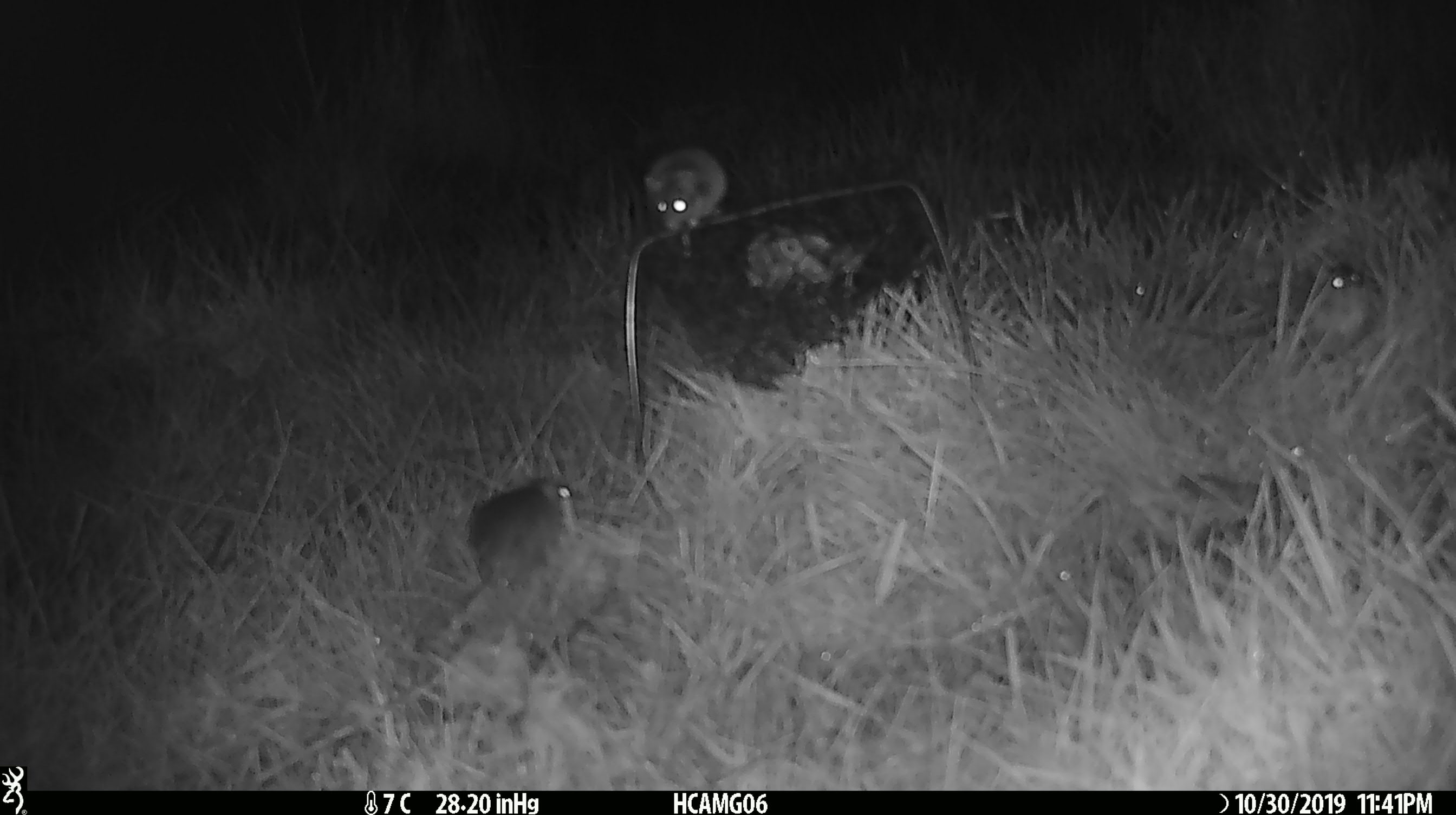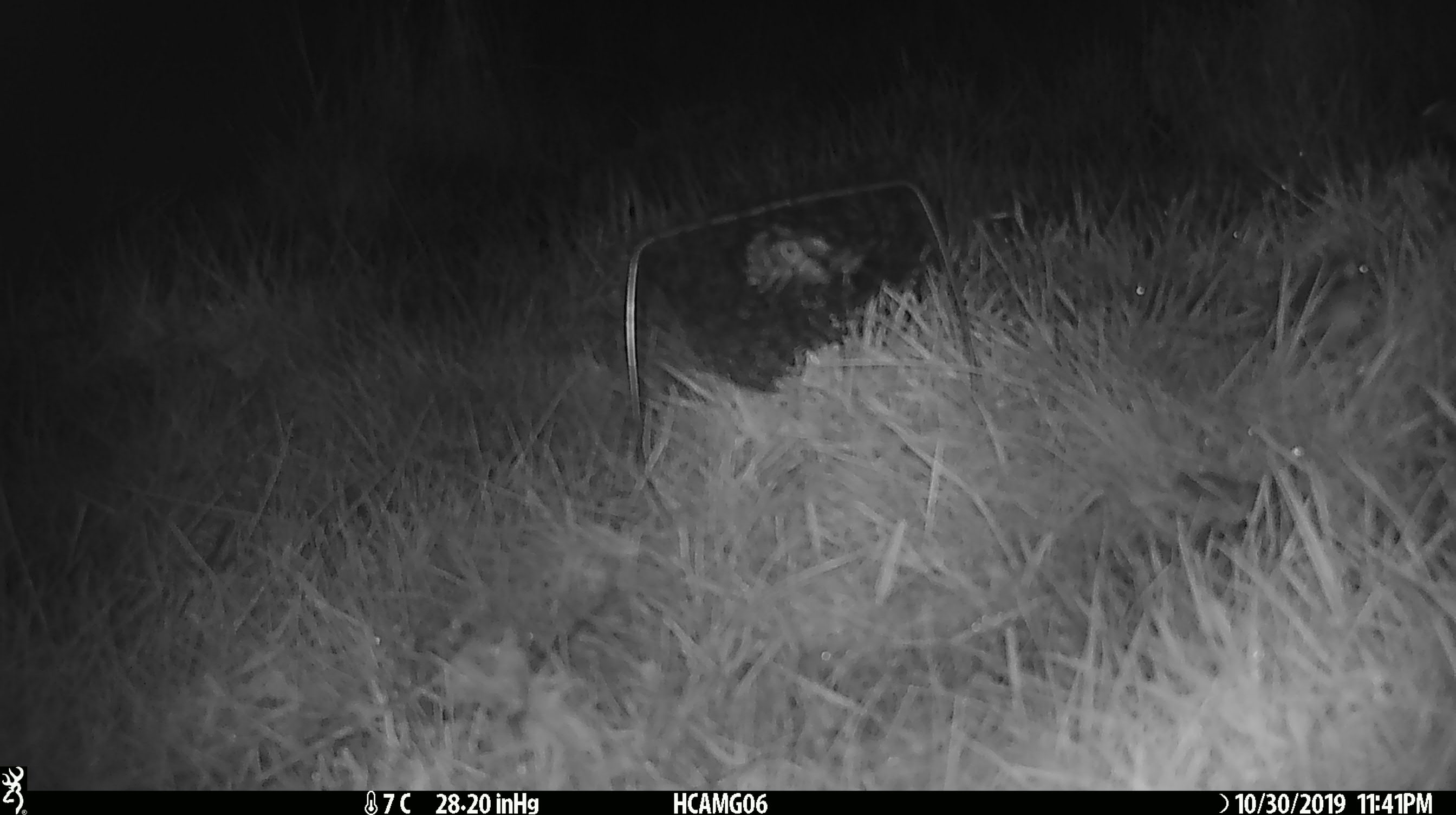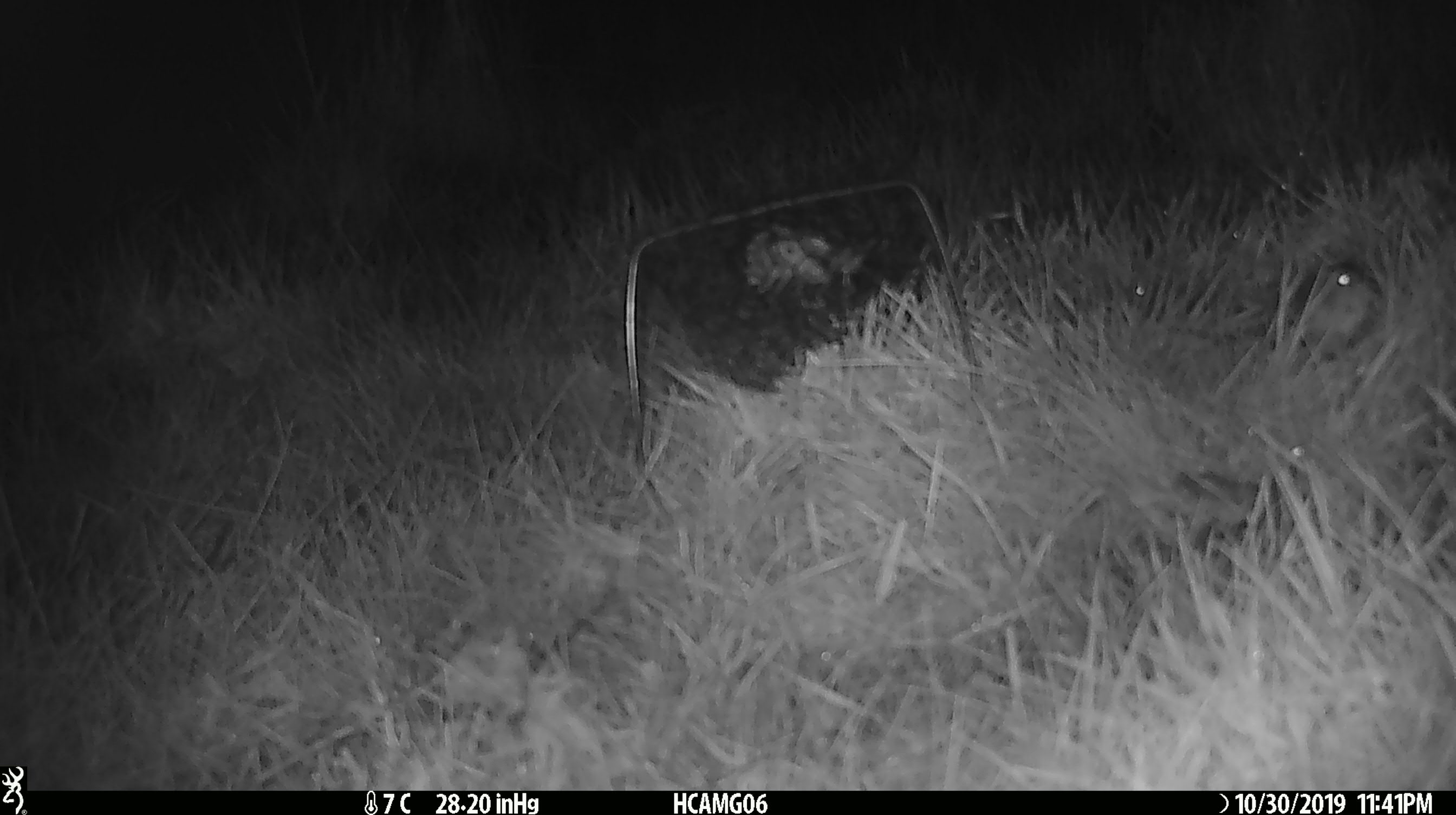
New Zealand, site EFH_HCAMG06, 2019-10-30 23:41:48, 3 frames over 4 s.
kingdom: Animalia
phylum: Chordata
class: Mammalia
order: Rodentia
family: Muridae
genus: Mus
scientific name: Mus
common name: mouse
Mouse (Mus).